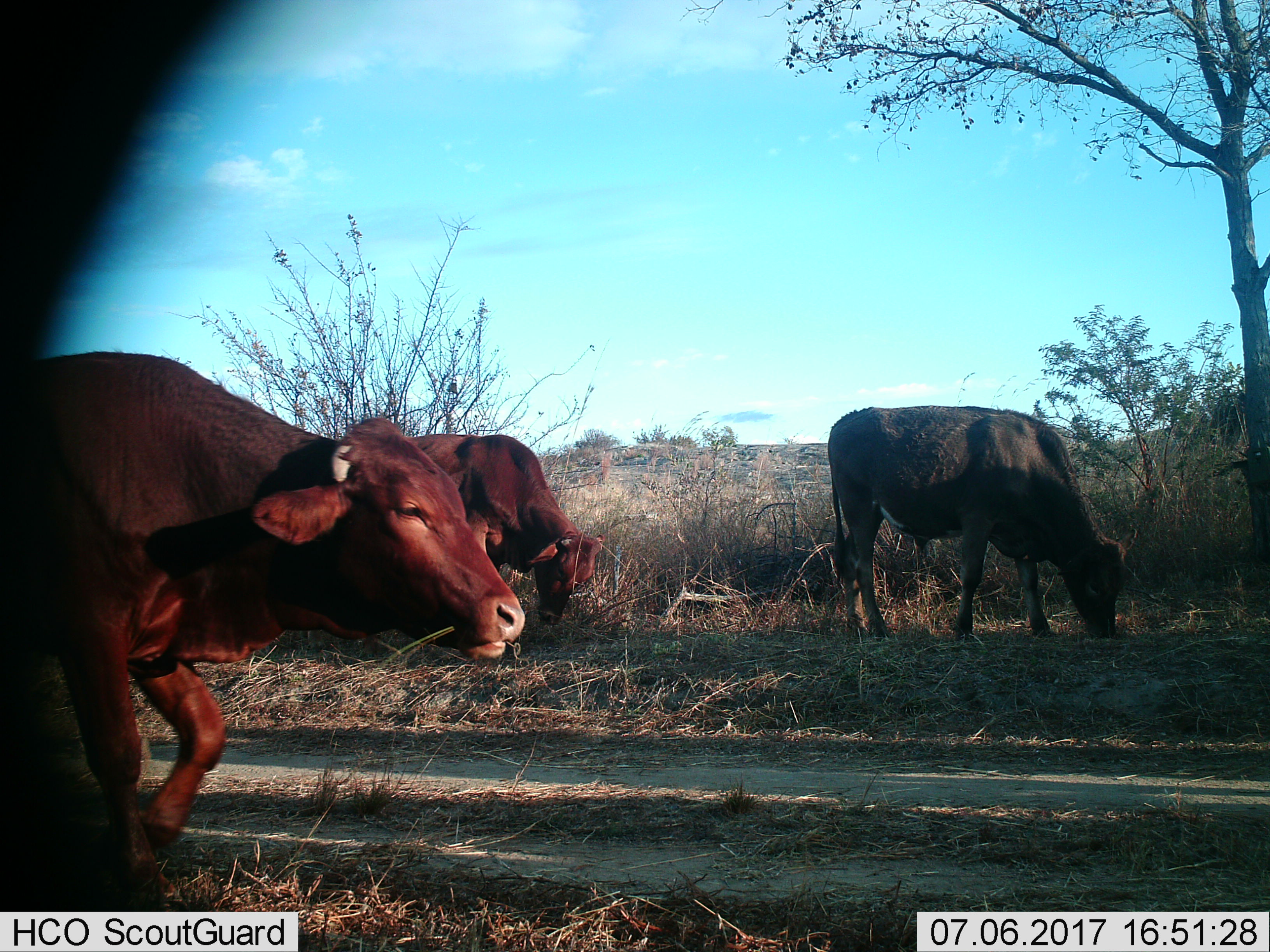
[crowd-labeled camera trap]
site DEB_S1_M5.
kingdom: Animalia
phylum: Chordata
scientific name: Vertebrata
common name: domestic animal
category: domesticanimal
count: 3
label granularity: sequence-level